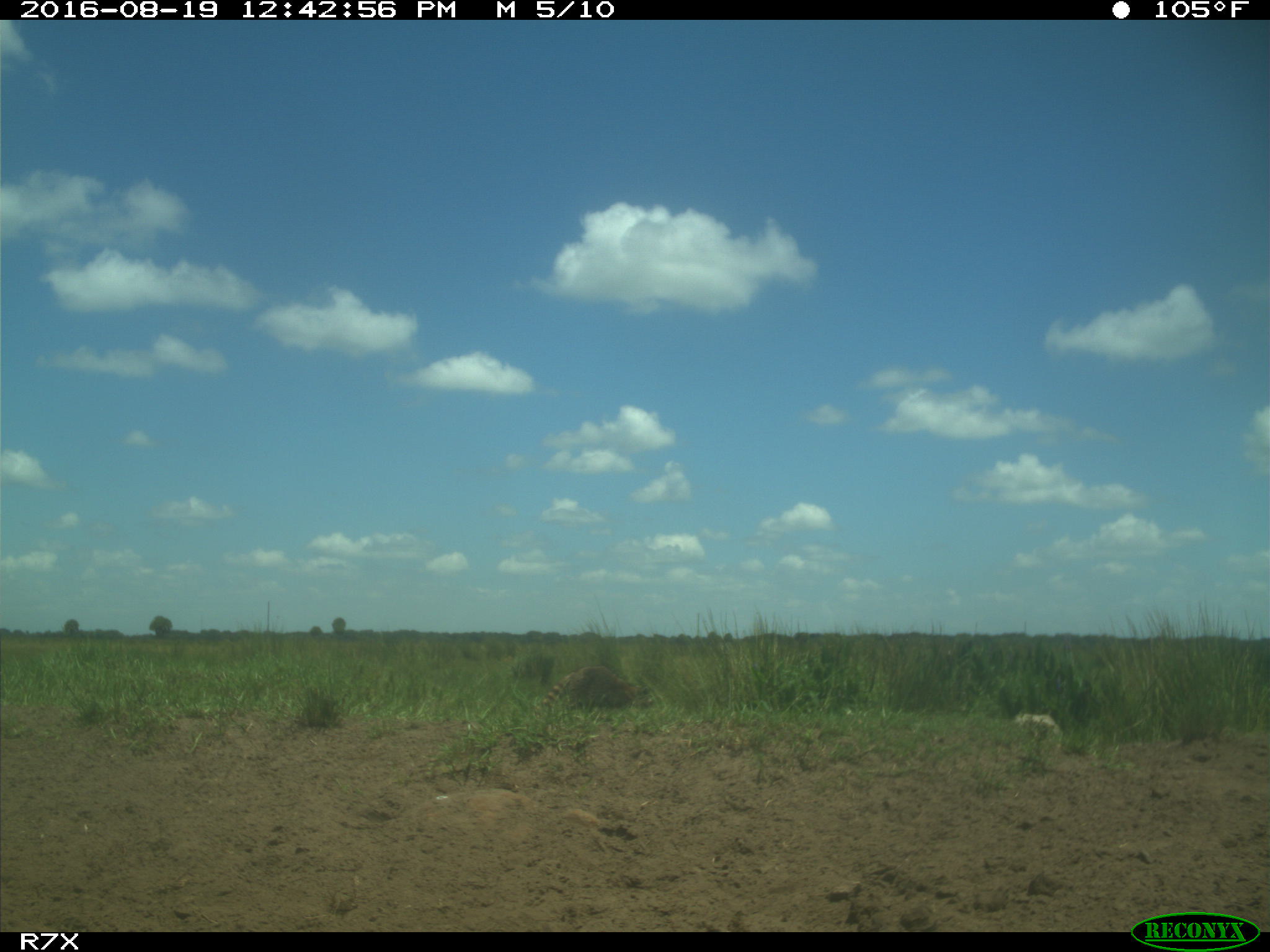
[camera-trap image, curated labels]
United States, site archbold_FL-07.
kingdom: Animalia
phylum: Chordata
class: Mammalia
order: Carnivora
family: Procyonidae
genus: Procyon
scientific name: Procyon lotor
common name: common raccoon